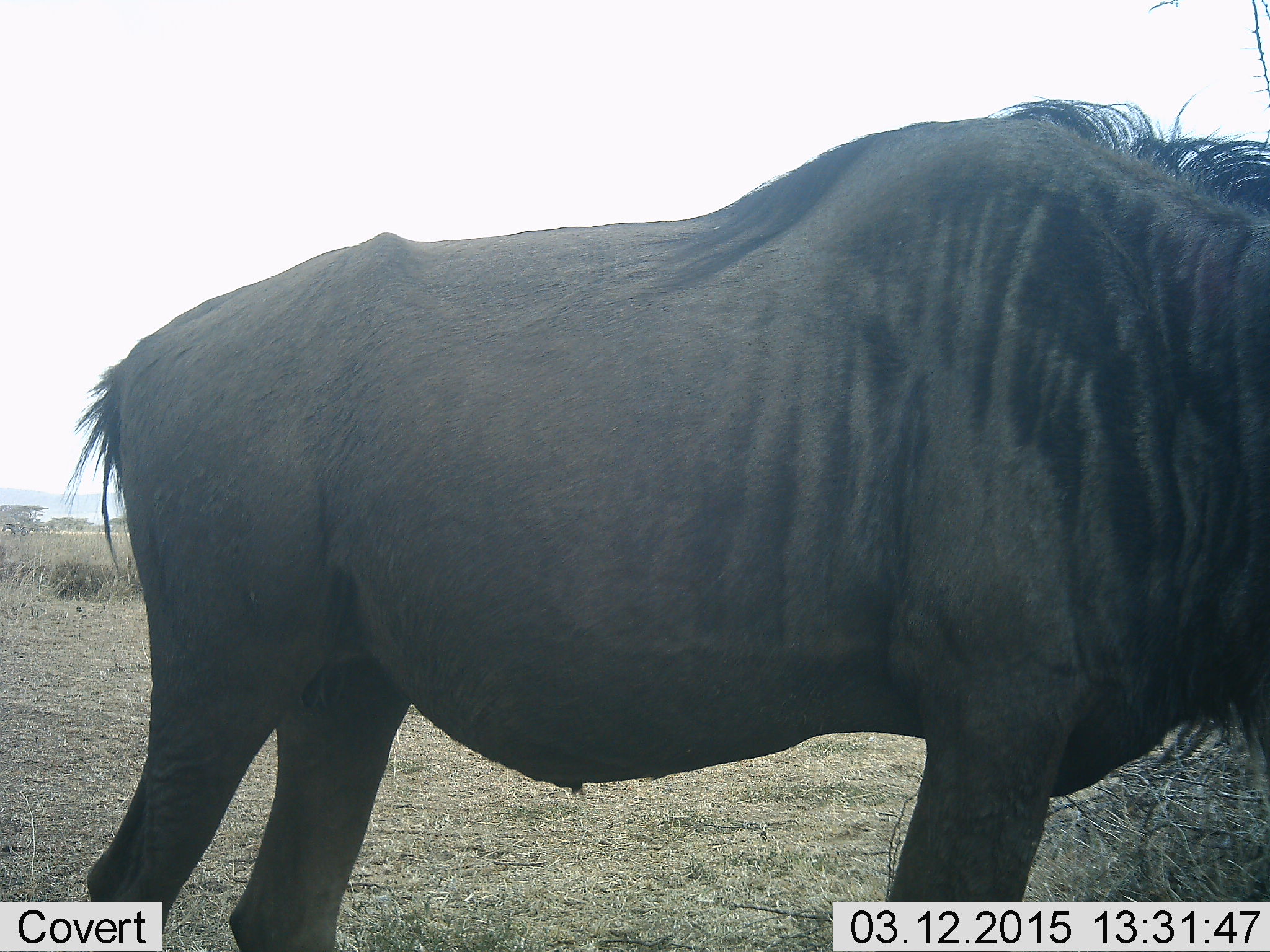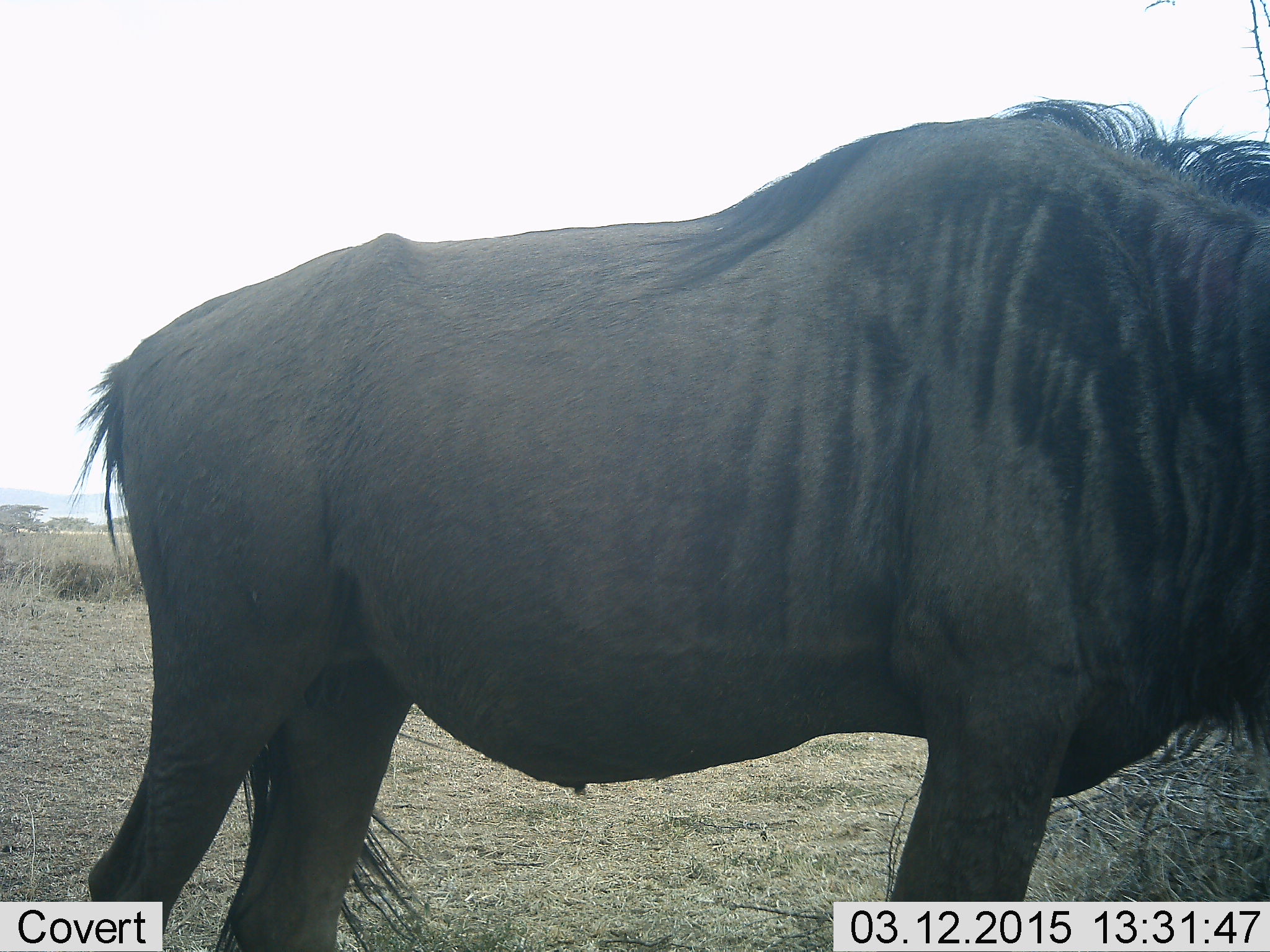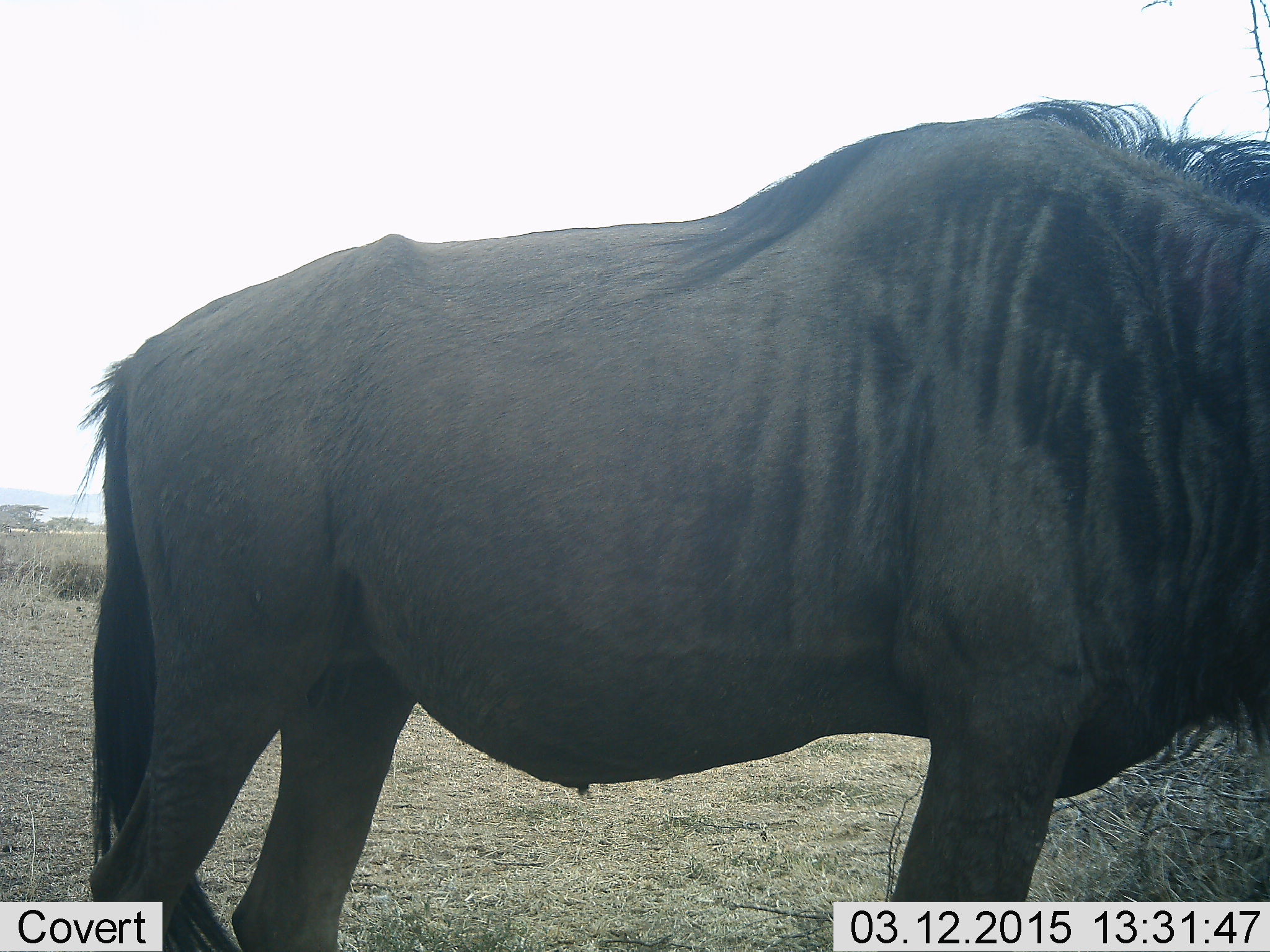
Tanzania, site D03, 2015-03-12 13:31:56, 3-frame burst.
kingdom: Animalia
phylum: Chordata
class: Mammalia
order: Artiodactyla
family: Bovidae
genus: Connochaetes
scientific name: Connochaetes taurinus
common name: blue wildebeest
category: wildebeest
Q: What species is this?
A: Wildebeest (blue wildebeest) (Connochaetes taurinus).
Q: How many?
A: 1.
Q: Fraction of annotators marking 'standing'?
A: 100%.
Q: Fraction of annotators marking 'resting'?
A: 0%.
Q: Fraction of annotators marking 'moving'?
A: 0%.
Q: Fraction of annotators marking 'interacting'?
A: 0%.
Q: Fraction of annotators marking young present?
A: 0%.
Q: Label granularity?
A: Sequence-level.